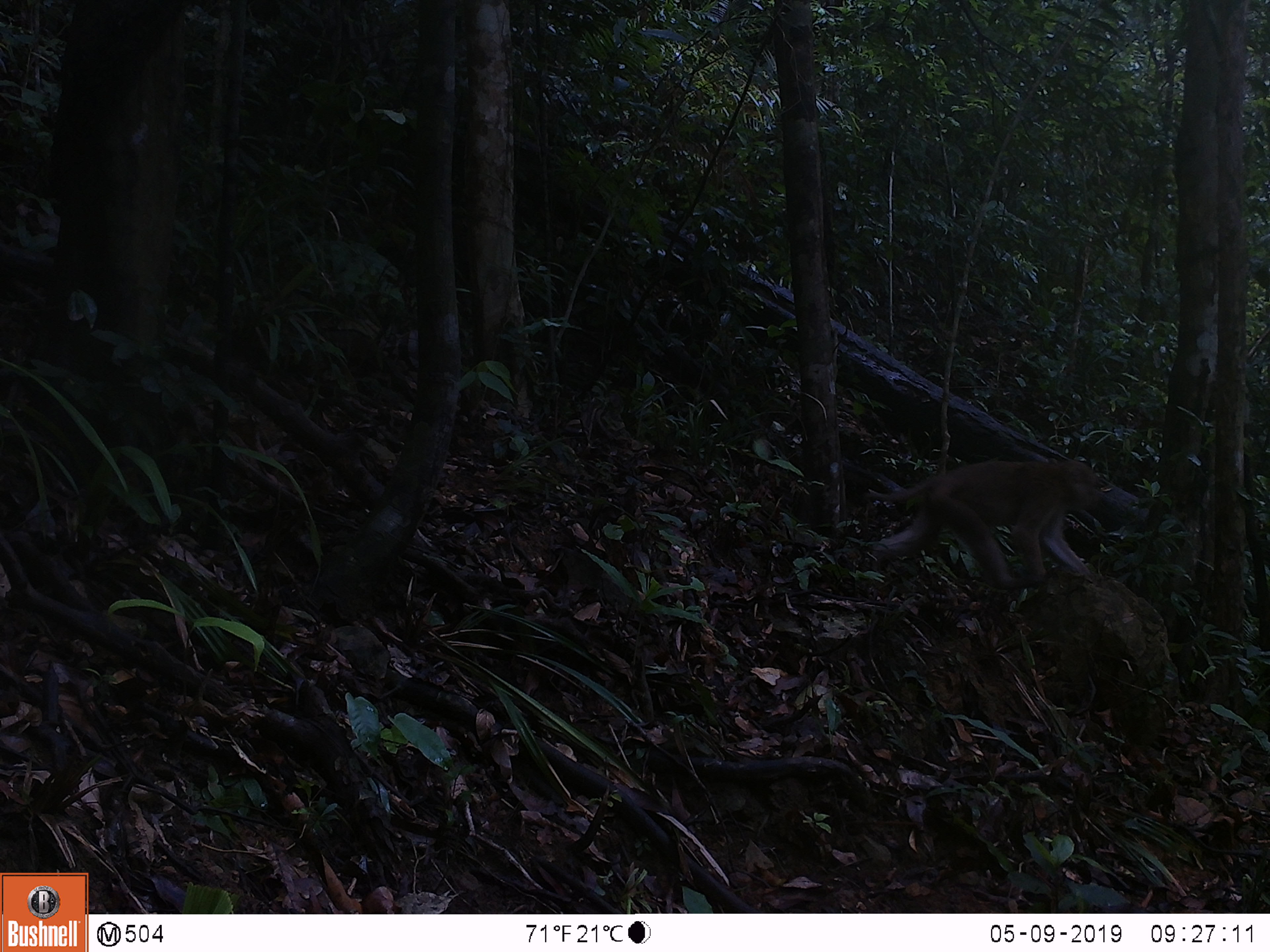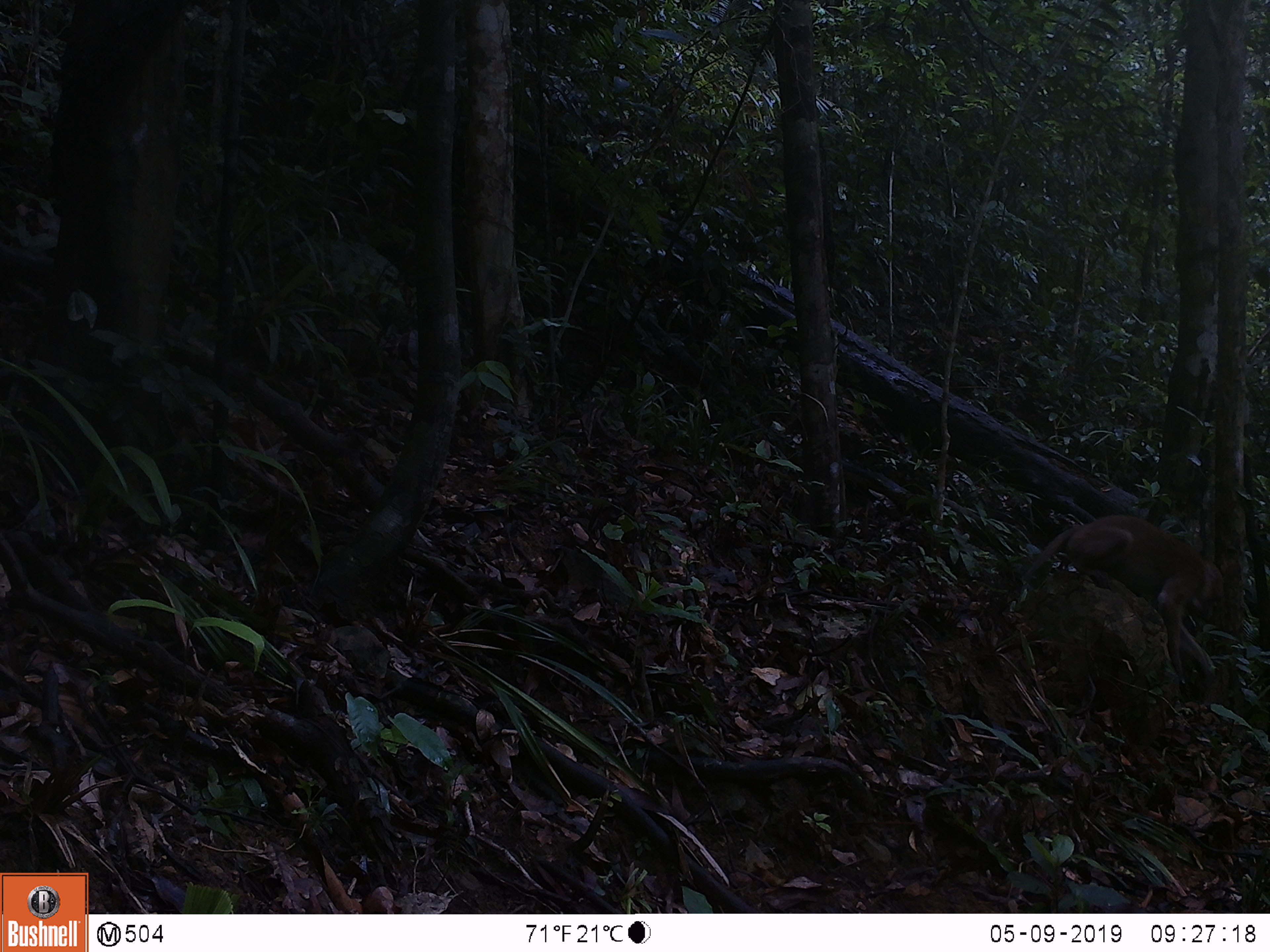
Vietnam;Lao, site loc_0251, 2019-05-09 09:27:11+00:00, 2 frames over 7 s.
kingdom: Animalia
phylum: Chordata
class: Mammalia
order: Primates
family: Cercopithecidae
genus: Macaca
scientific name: Macaca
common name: macaques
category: assam or rhesus macaque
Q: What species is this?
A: Assam or rhesus macaque (macaques) (Macaca).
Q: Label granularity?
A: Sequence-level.